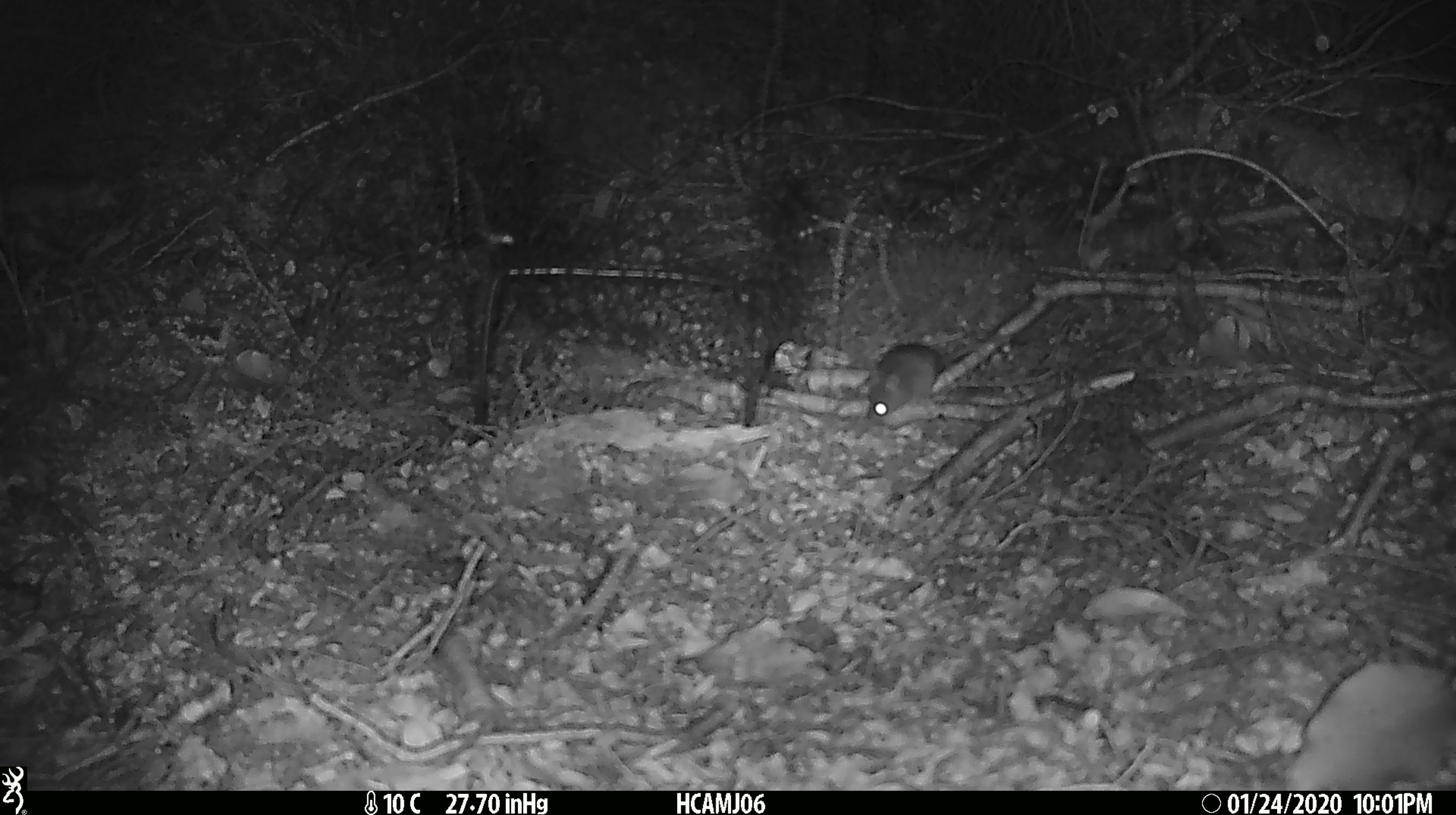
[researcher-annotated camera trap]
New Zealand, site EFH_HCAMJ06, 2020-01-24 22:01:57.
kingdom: Animalia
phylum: Chordata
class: Mammalia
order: Rodentia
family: Muridae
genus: Mus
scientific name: Mus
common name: mouse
Mouse (Mus).